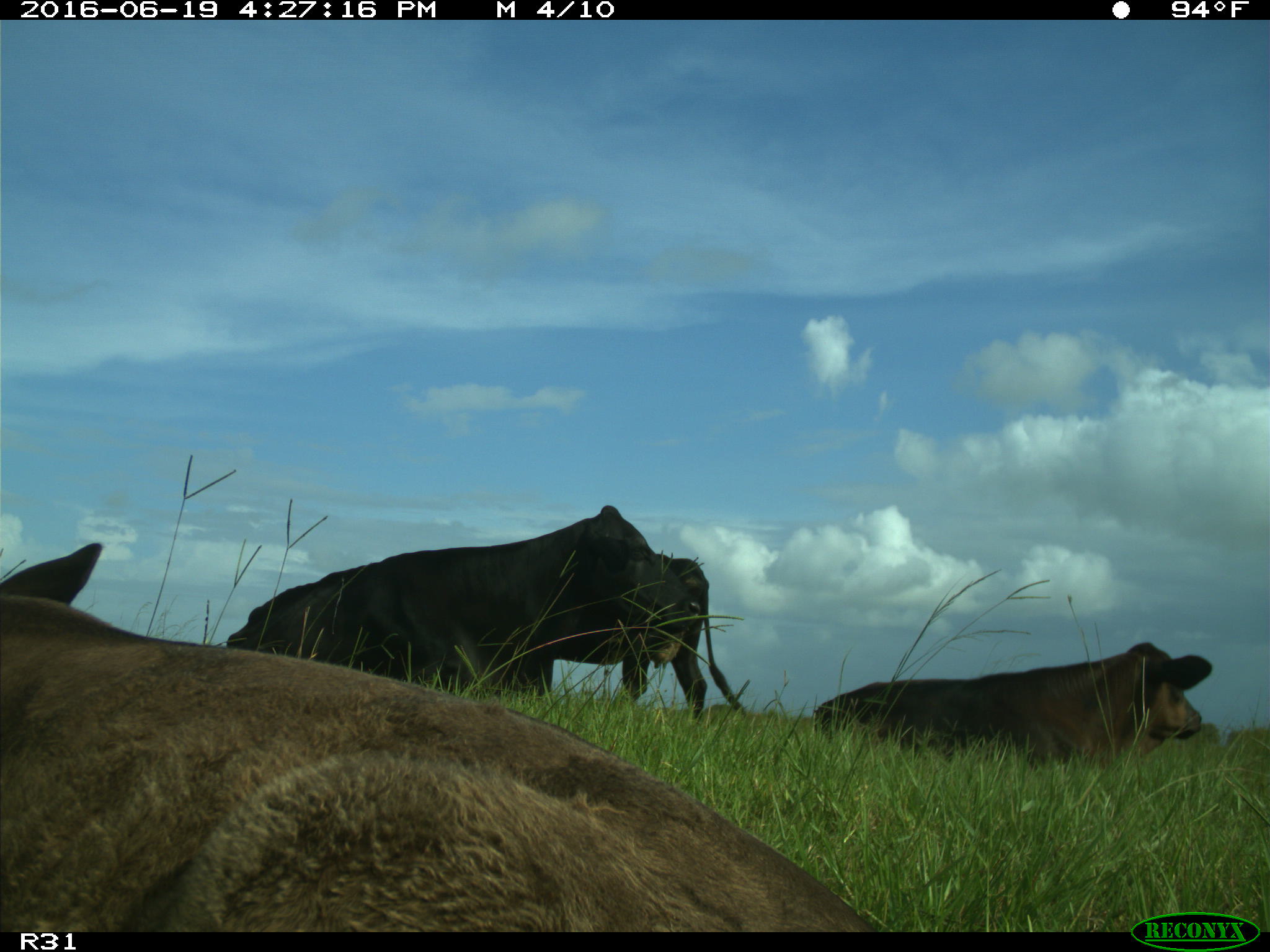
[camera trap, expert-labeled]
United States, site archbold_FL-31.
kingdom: Animalia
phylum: Chordata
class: Mammalia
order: Artiodactyla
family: Bovidae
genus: Bos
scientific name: Bos taurus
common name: domestic cow